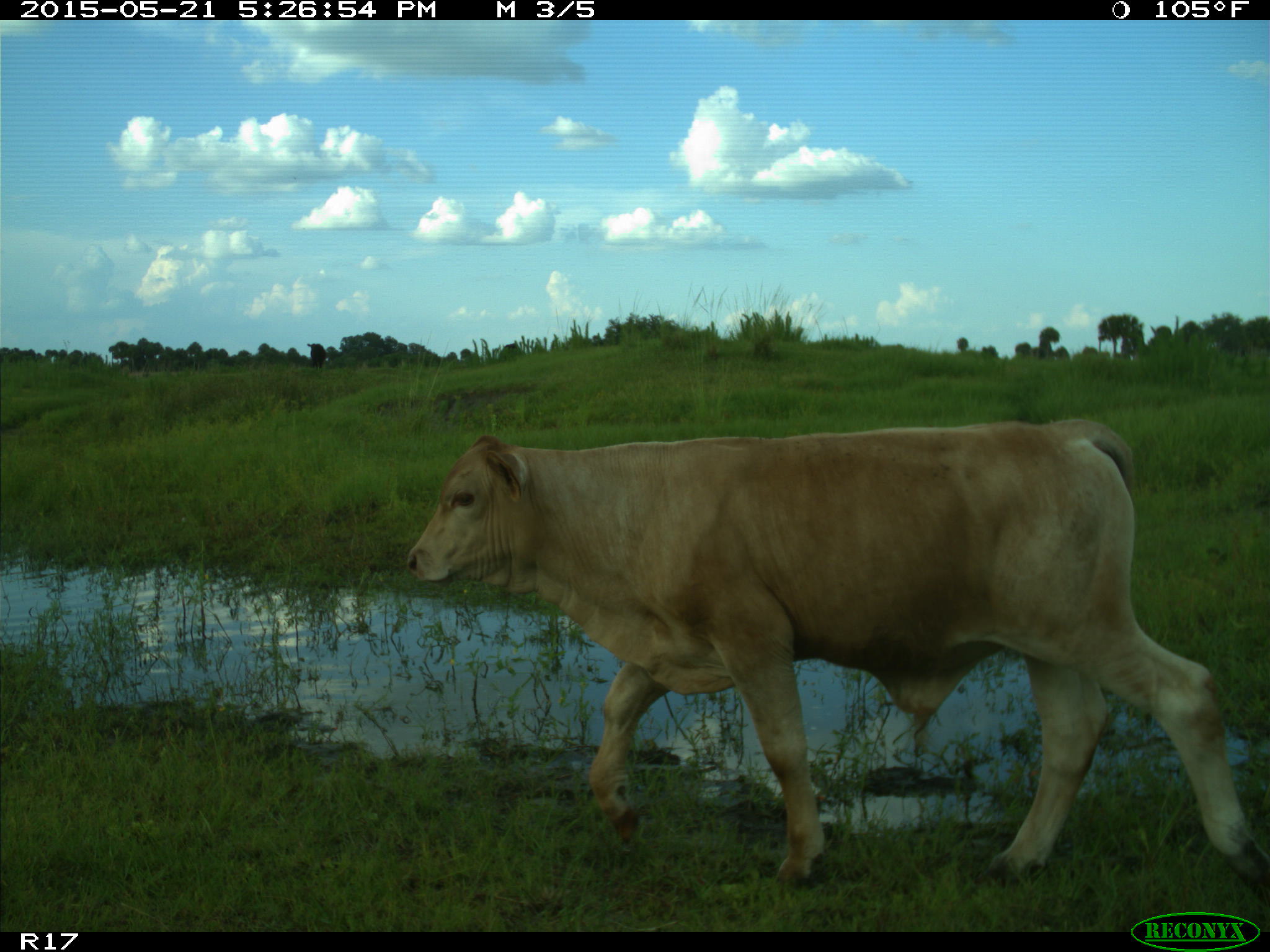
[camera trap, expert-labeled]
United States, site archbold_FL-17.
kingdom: Animalia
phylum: Chordata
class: Mammalia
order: Artiodactyla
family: Bovidae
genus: Bos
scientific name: Bos taurus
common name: domestic cow